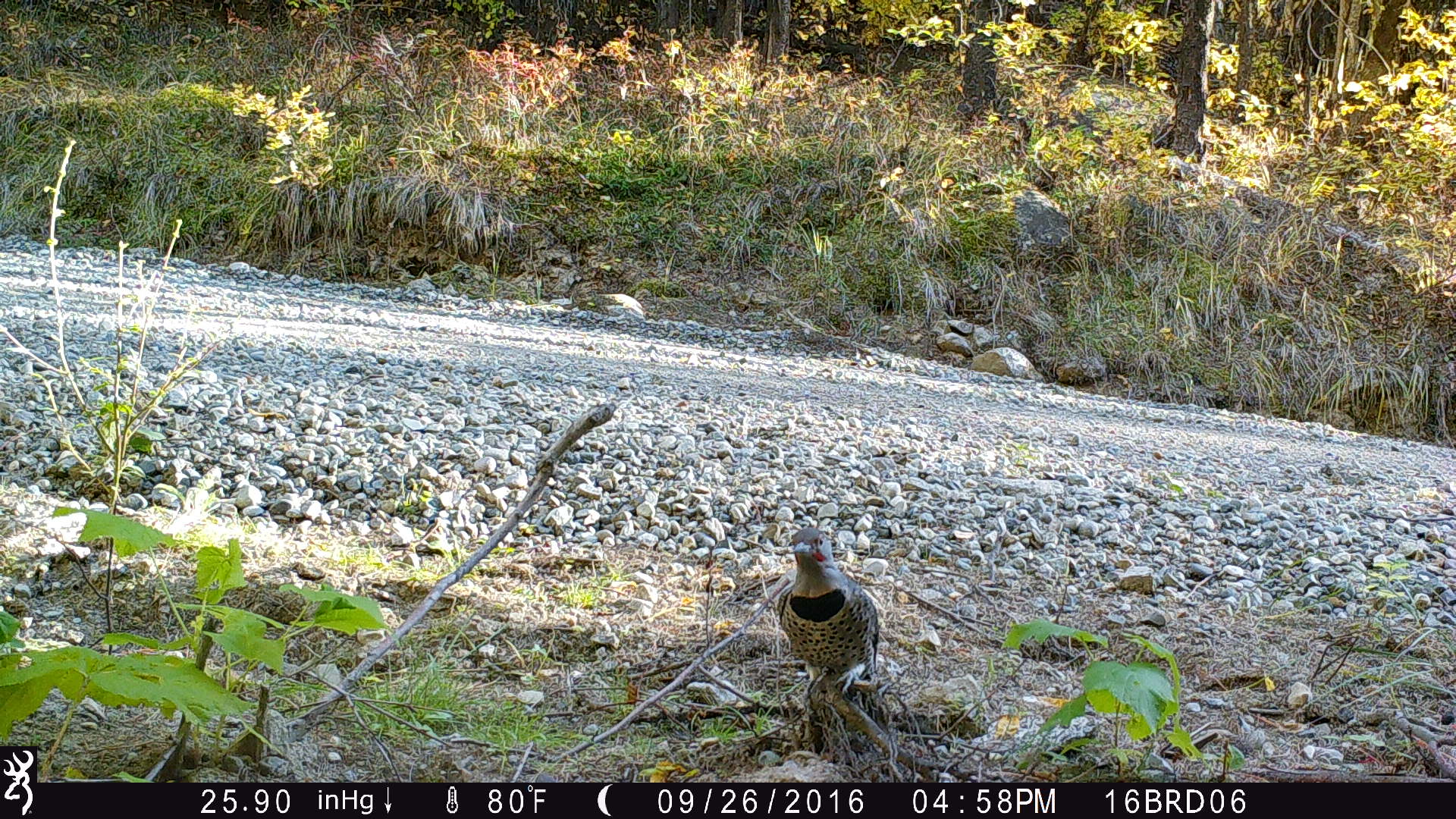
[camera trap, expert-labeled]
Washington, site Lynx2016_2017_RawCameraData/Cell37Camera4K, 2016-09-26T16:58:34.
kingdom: Animalia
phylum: Chordata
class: Aves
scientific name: Aves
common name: birds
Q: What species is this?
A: Aves (birds).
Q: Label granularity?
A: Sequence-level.